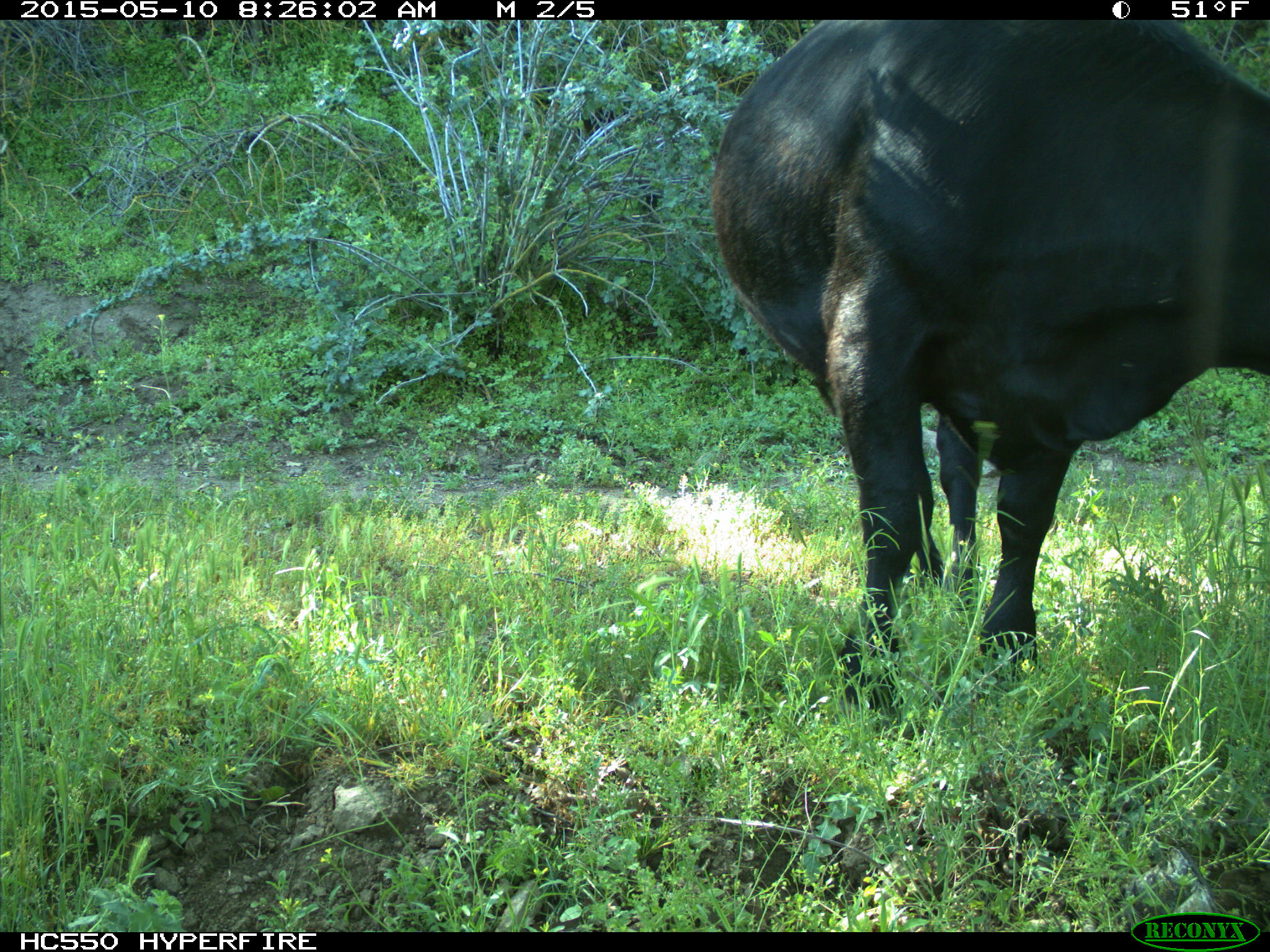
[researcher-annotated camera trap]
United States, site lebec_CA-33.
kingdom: Animalia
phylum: Chordata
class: Mammalia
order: Artiodactyla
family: Bovidae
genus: Bos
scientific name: Bos taurus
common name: domestic cow